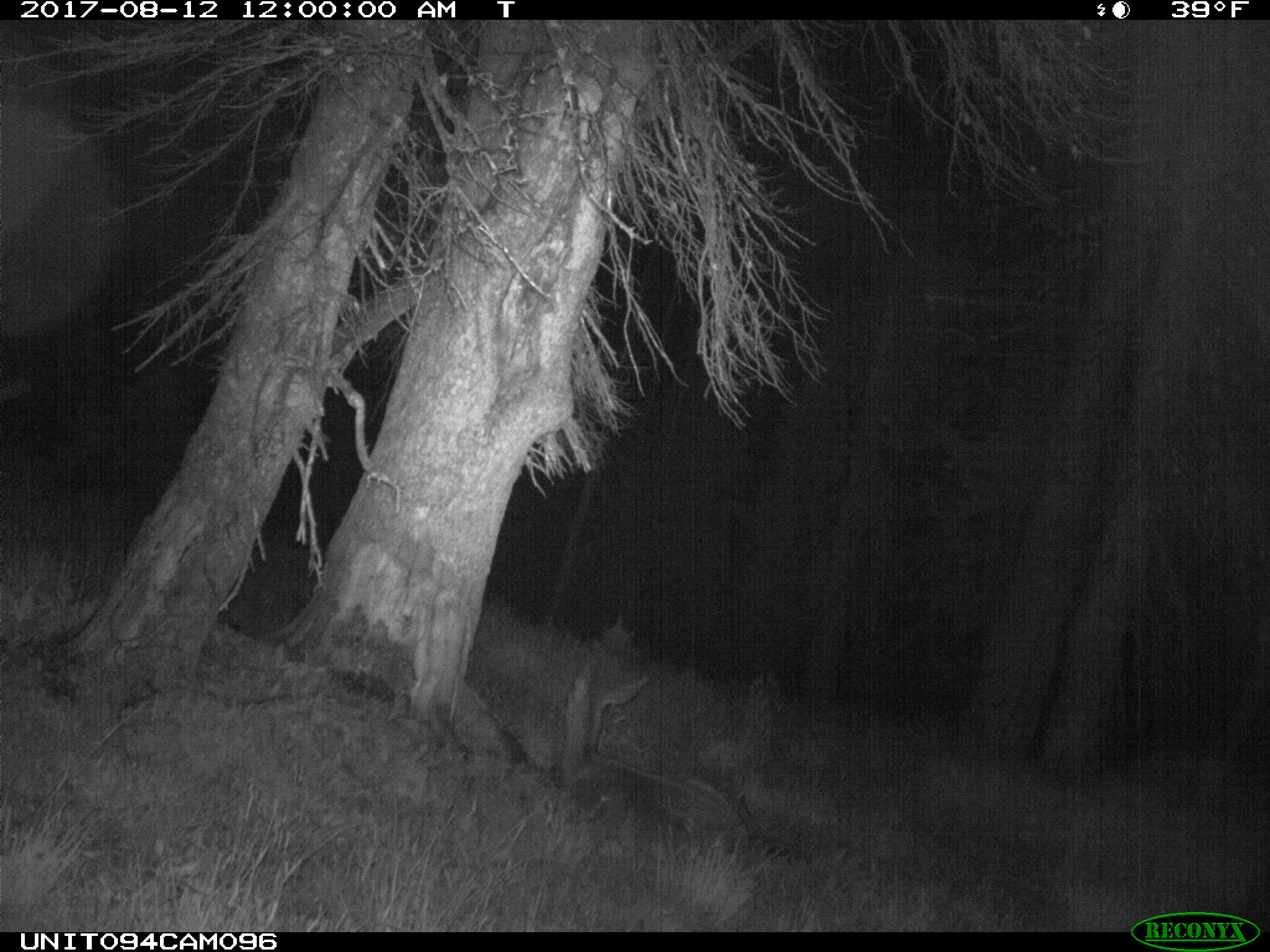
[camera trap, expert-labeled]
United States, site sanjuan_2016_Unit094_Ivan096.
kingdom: Animalia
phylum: Chordata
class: Mammalia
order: Artiodactyla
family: Cervidae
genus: Odocoileus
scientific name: Odocoileus hemionus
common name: mule deer